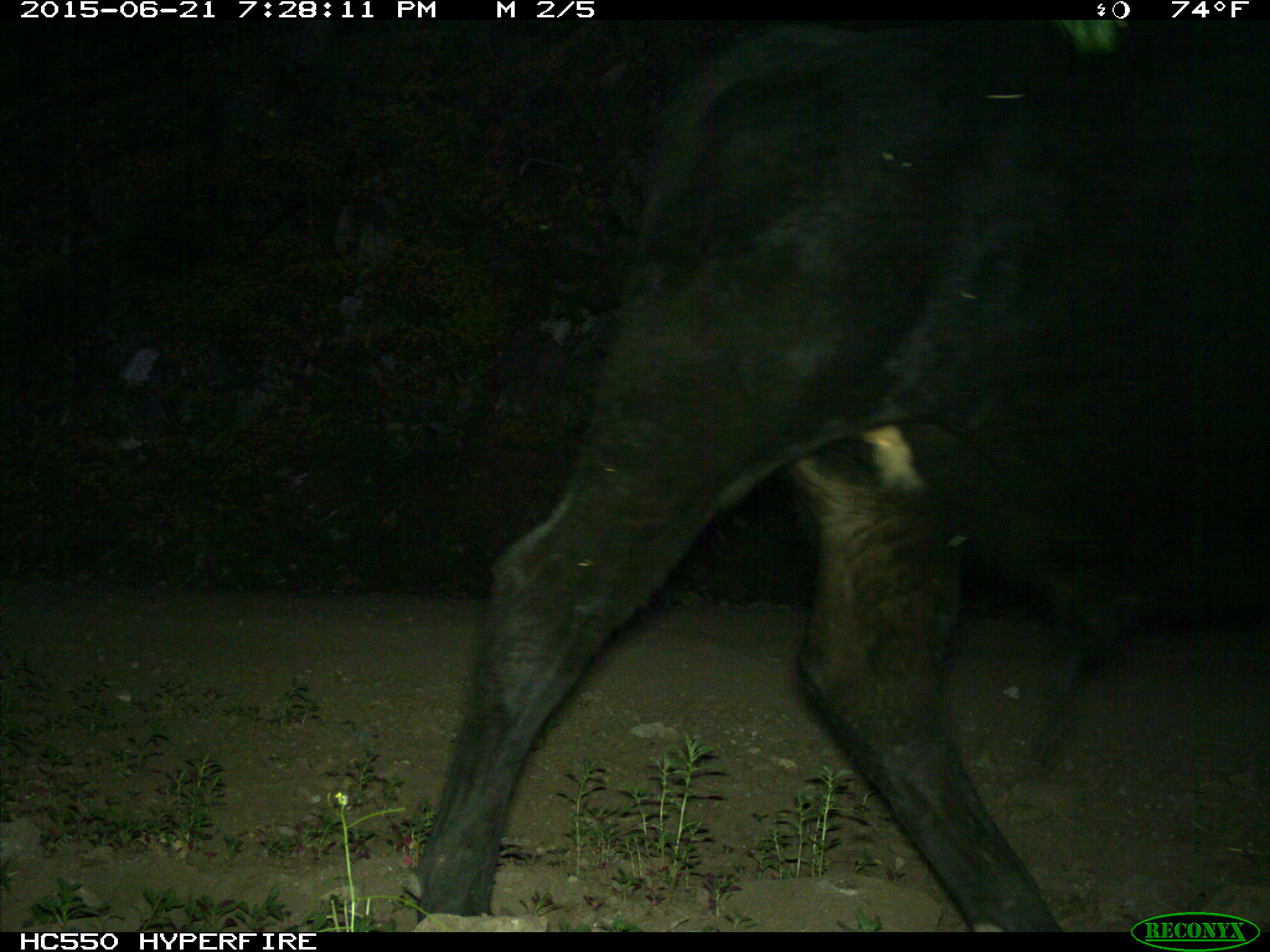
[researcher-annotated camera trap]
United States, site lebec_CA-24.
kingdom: Animalia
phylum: Chordata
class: Mammalia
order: Artiodactyla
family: Bovidae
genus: Bos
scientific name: Bos taurus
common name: domestic cow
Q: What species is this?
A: Bos taurus (domestic cow).